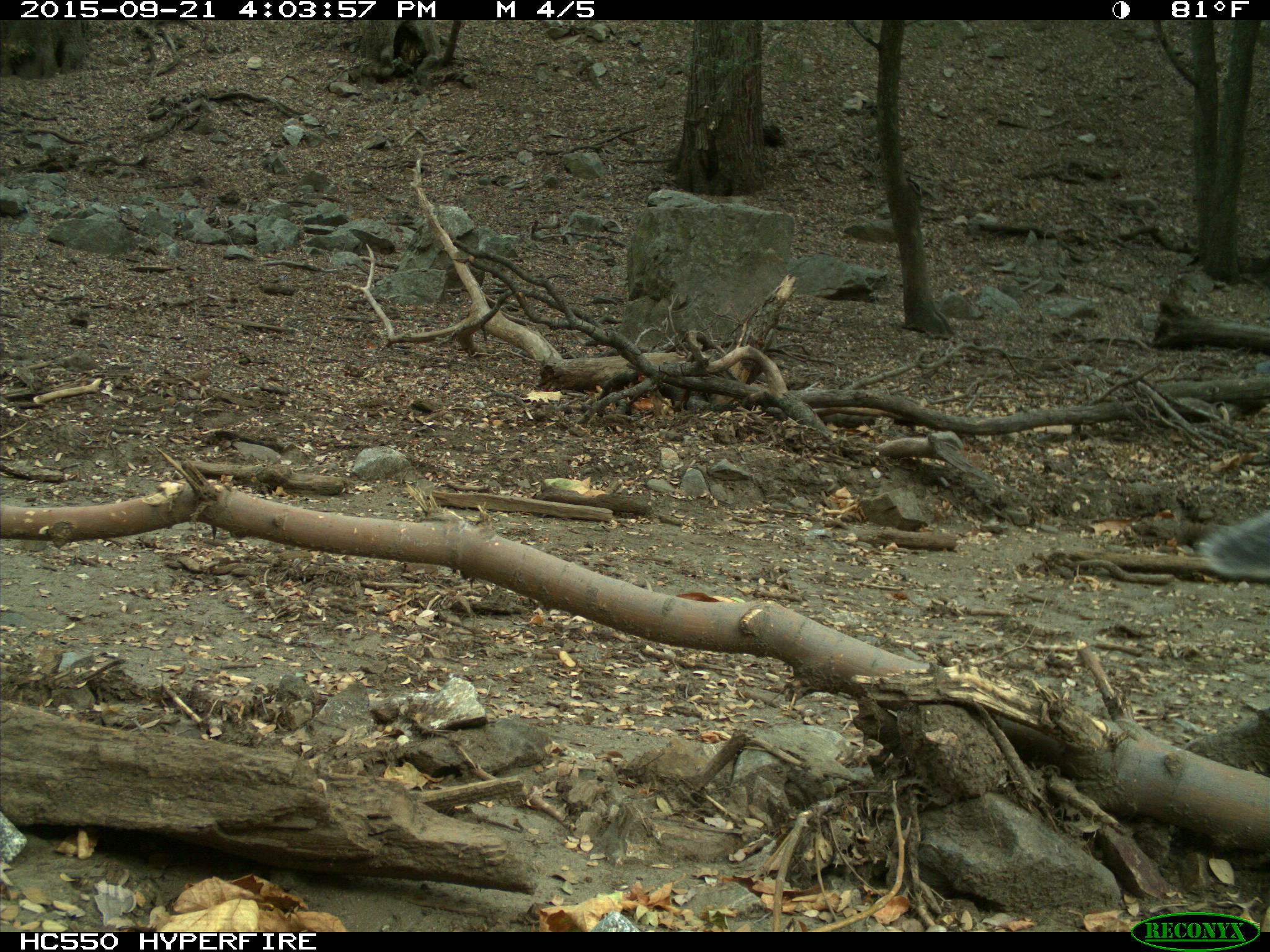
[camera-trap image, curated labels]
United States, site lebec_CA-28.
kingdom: Animalia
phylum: Chordata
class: Mammalia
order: Rodentia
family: Sciuridae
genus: Sciurus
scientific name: Sciurus carolinensis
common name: eastern gray squirrel